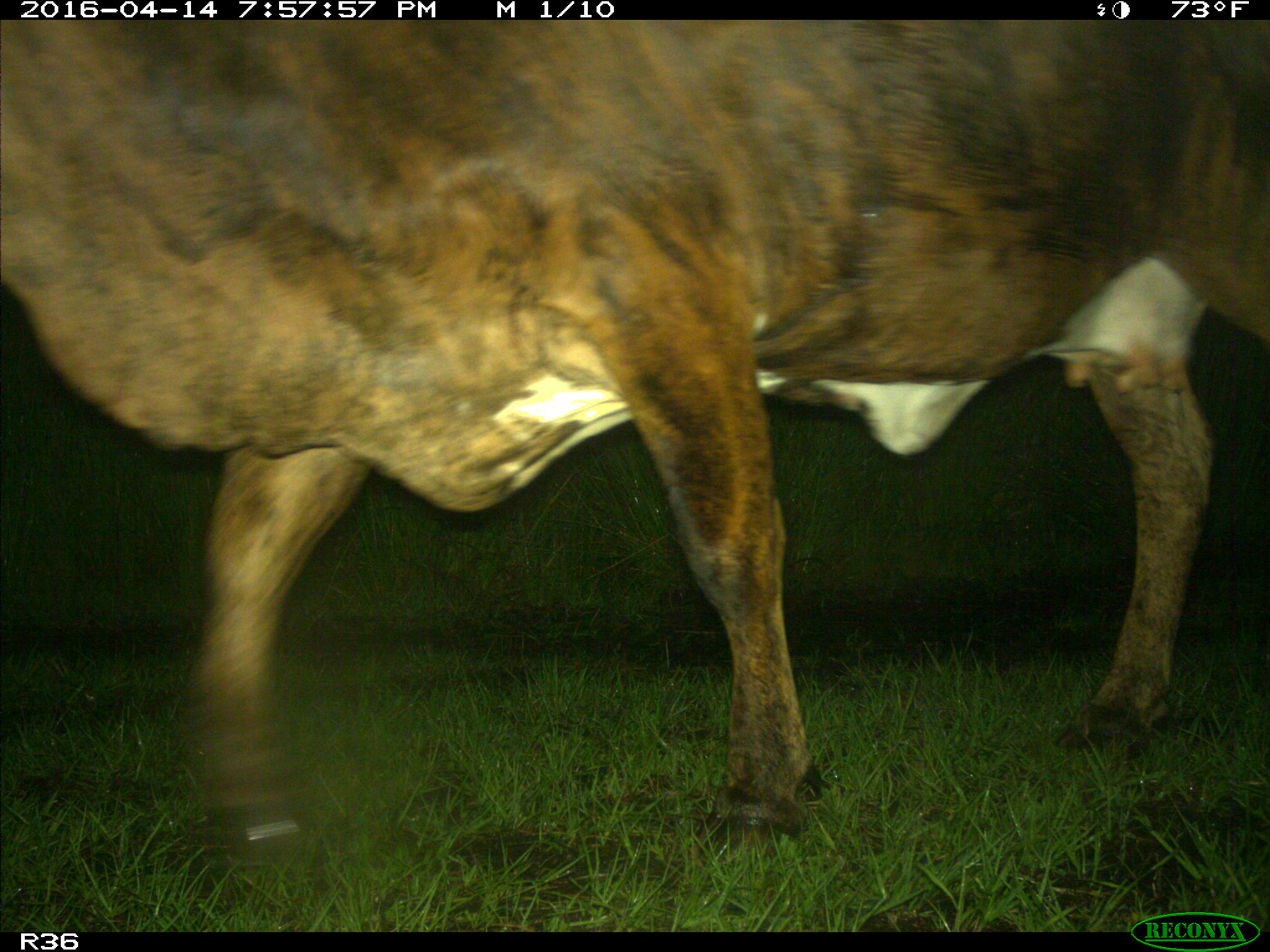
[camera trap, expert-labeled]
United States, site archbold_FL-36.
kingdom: Animalia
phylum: Chordata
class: Mammalia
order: Artiodactyla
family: Bovidae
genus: Bos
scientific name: Bos taurus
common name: domestic cow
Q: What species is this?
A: Bos taurus (domestic cow).